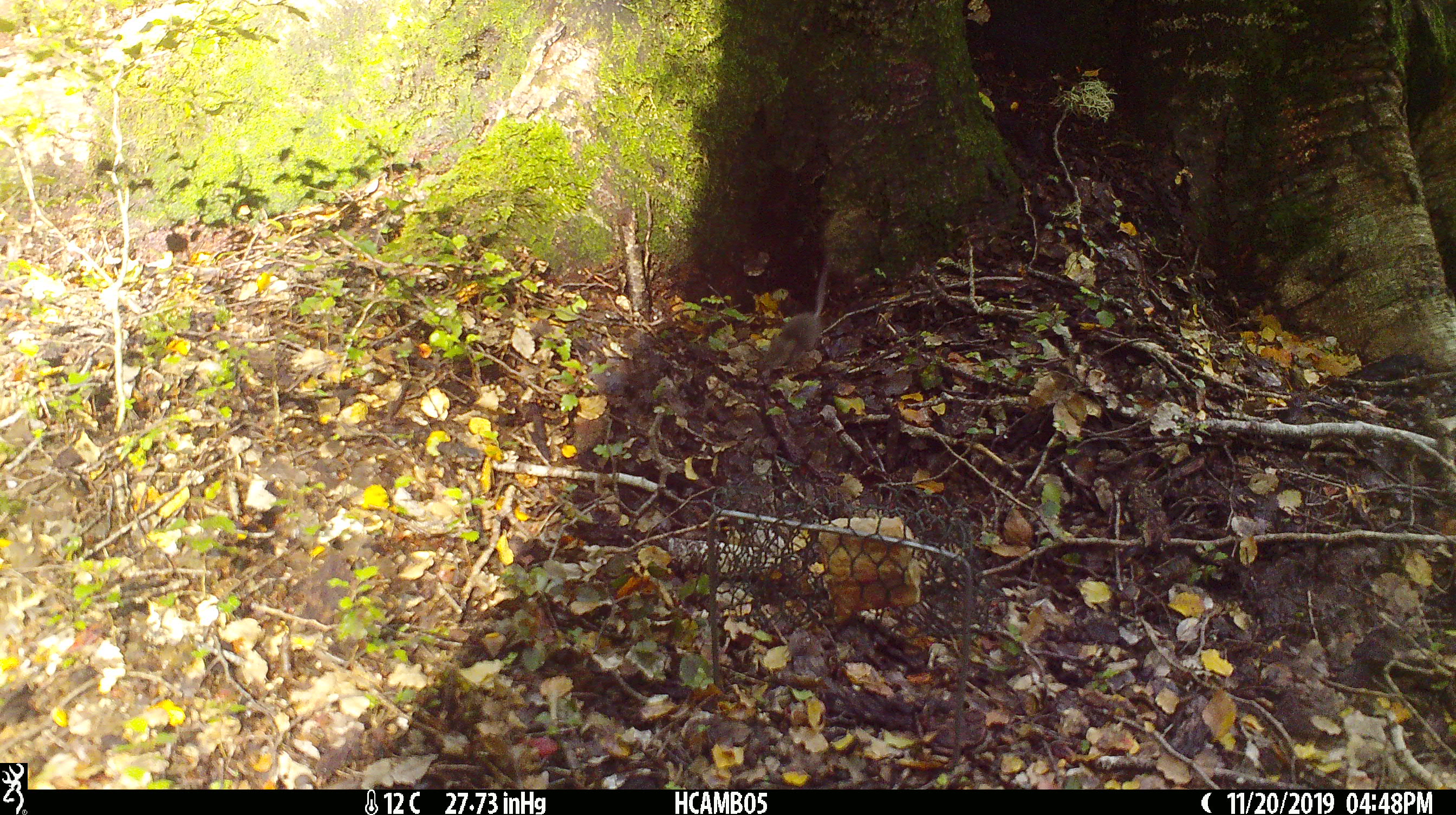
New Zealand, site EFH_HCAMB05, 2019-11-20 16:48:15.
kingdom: Animalia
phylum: Chordata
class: Mammalia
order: Rodentia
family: Muridae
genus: Mus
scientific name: Mus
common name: mouse